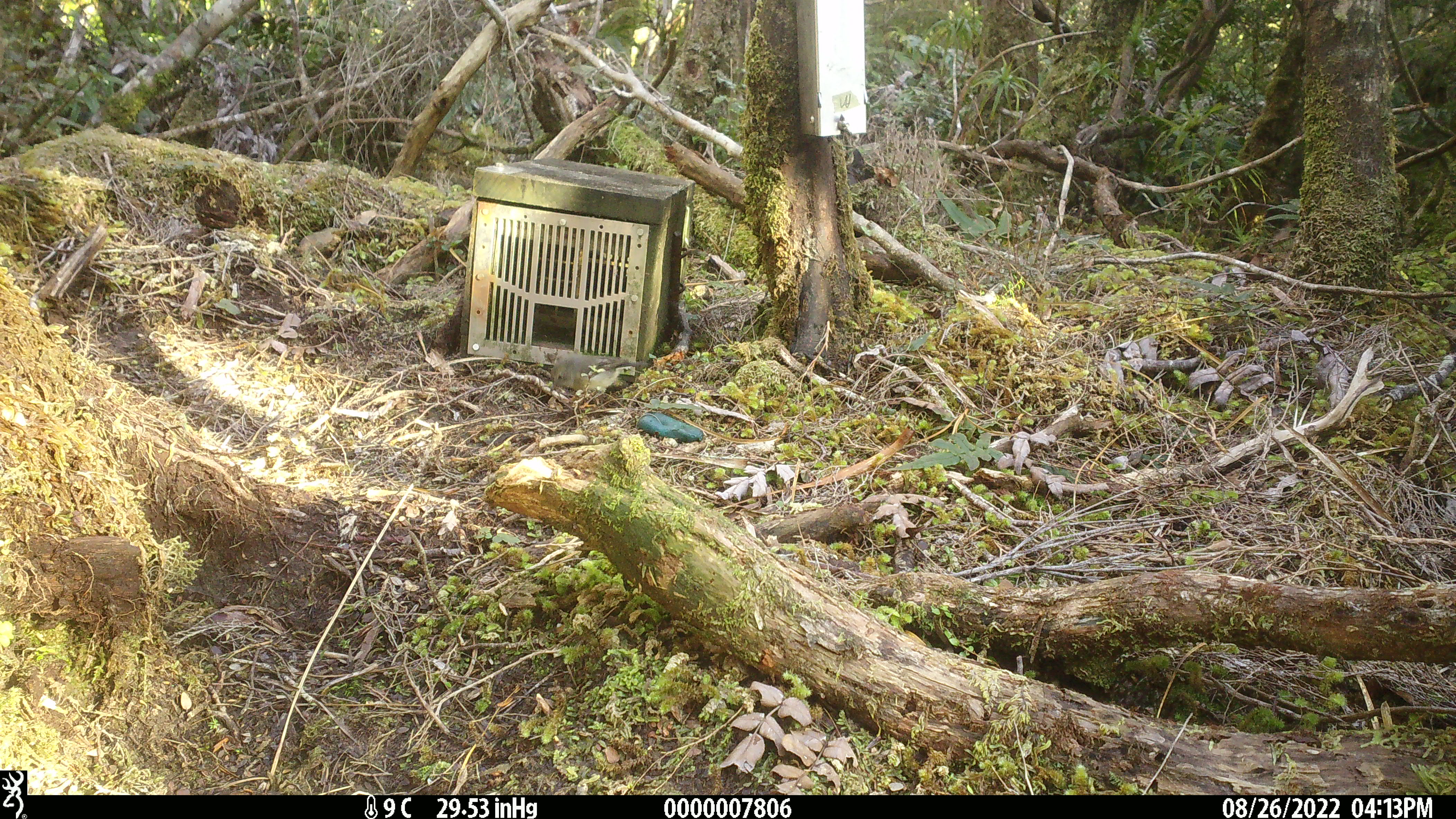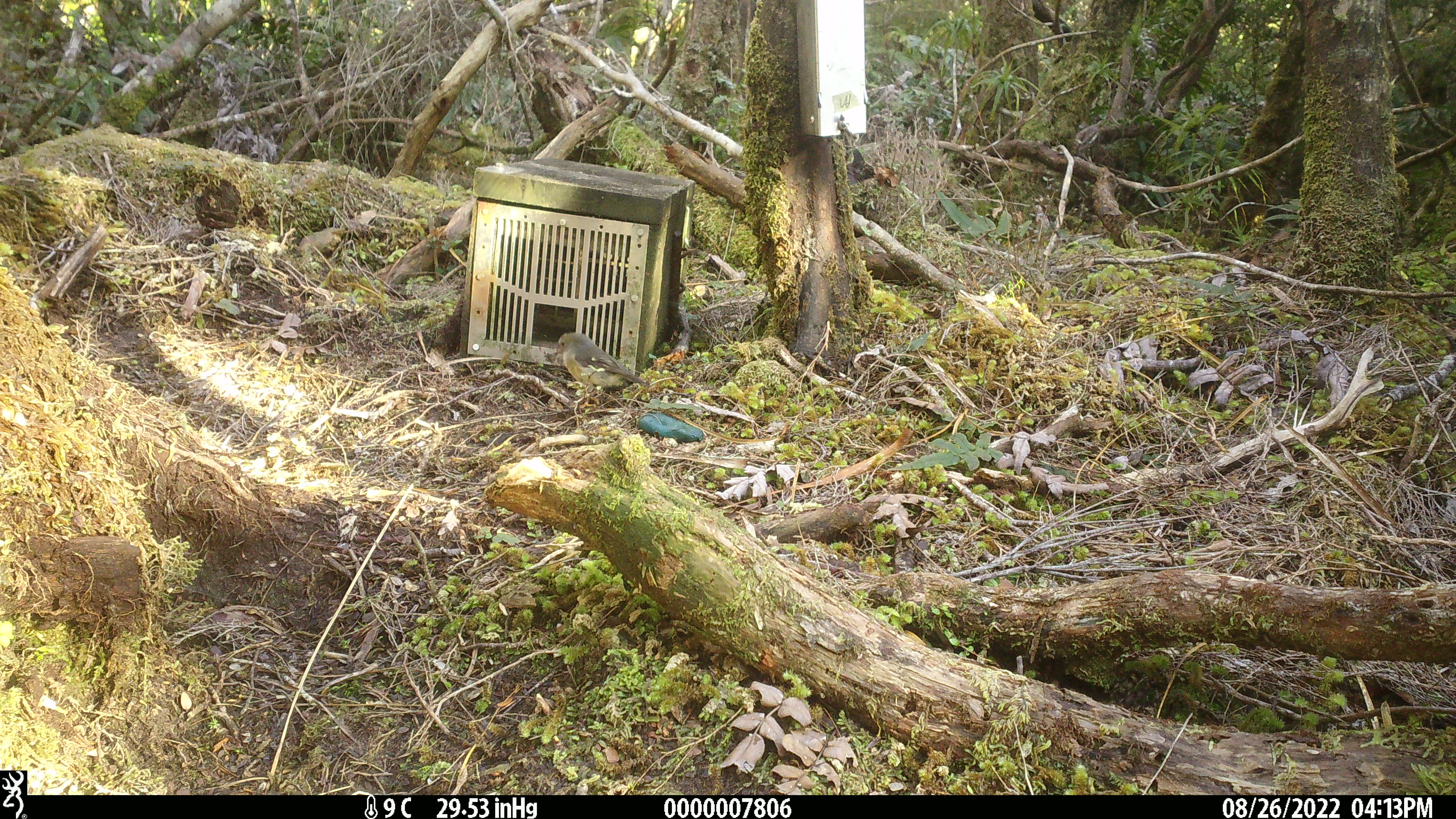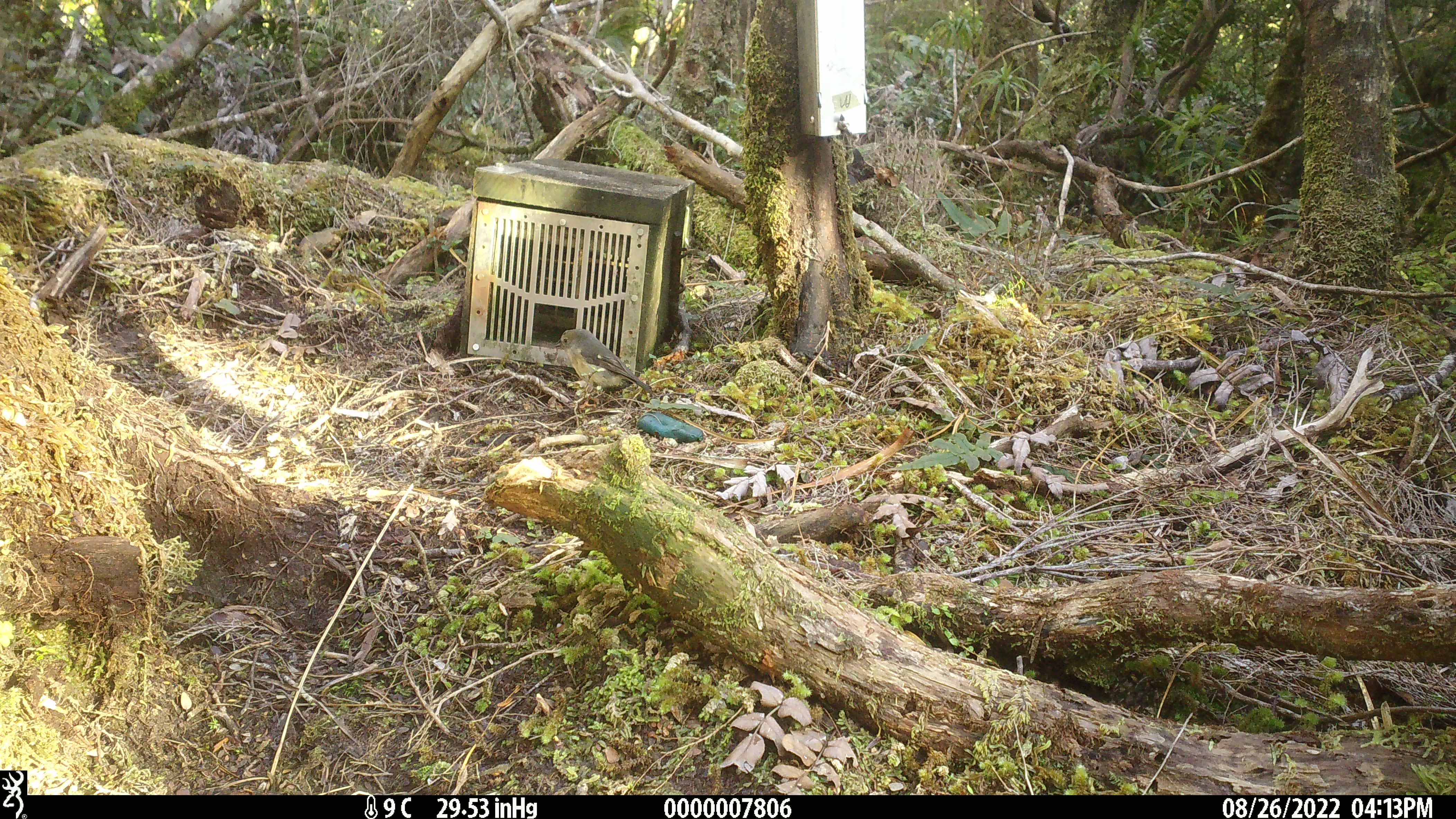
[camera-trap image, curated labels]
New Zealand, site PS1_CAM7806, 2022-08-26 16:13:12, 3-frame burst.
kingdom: Animalia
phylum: Chordata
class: Aves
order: Passeriformes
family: Petroicidae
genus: Petroica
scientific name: Petroica macrocephala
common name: tomtit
Tomtit (Petroica macrocephala).